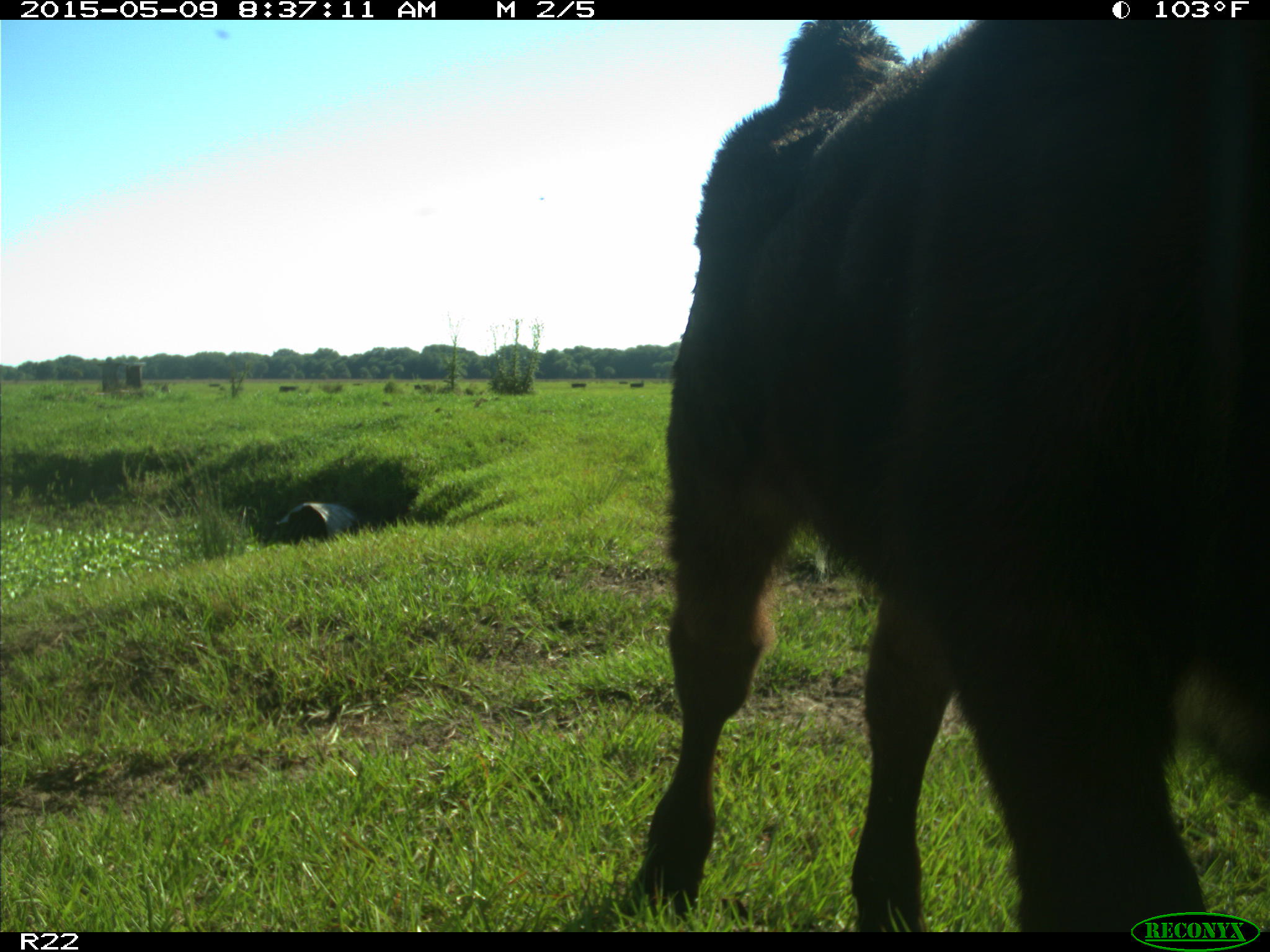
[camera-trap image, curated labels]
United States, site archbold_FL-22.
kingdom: Animalia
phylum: Chordata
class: Mammalia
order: Artiodactyla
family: Bovidae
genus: Bos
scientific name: Bos taurus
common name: domestic cow